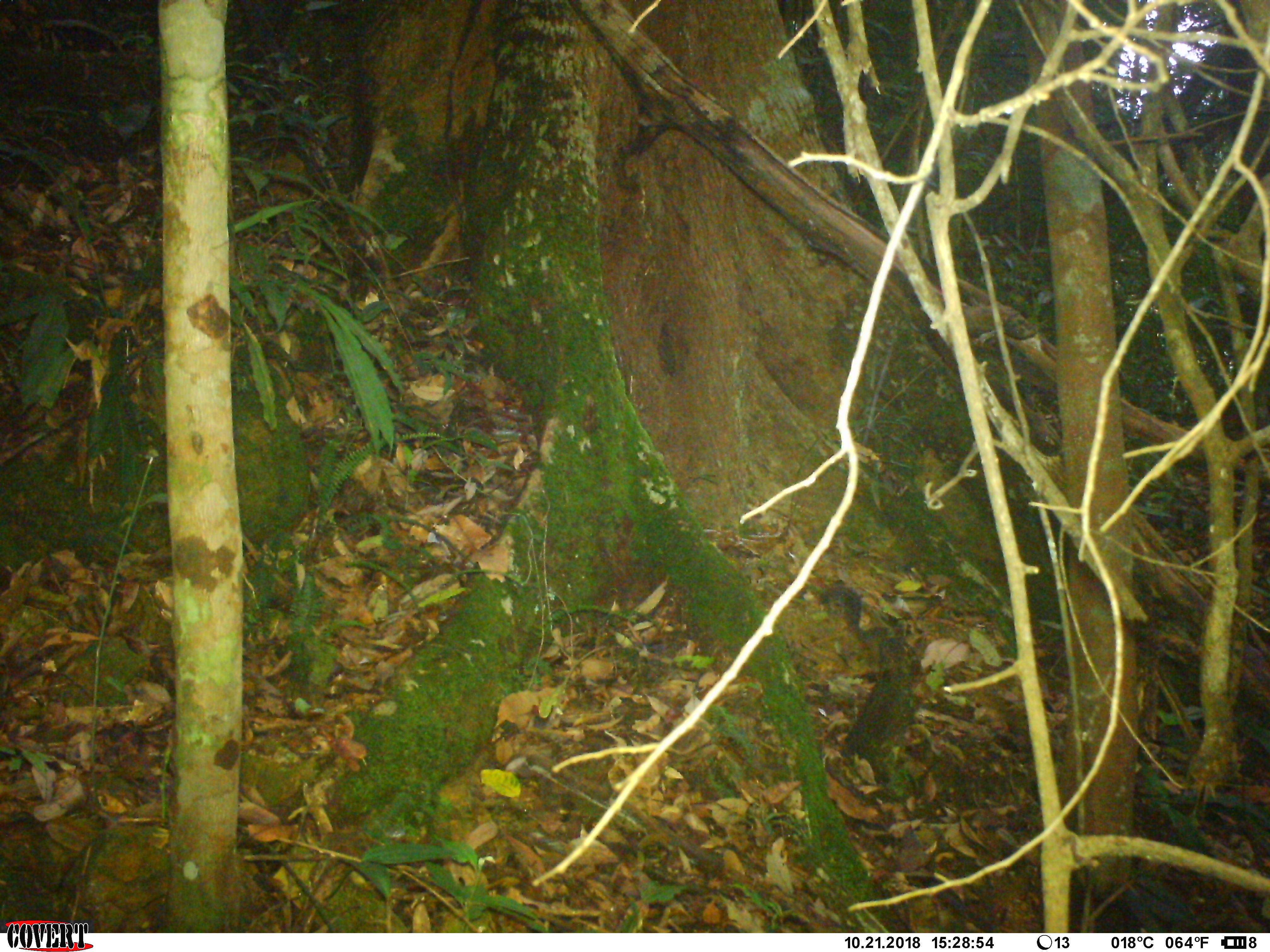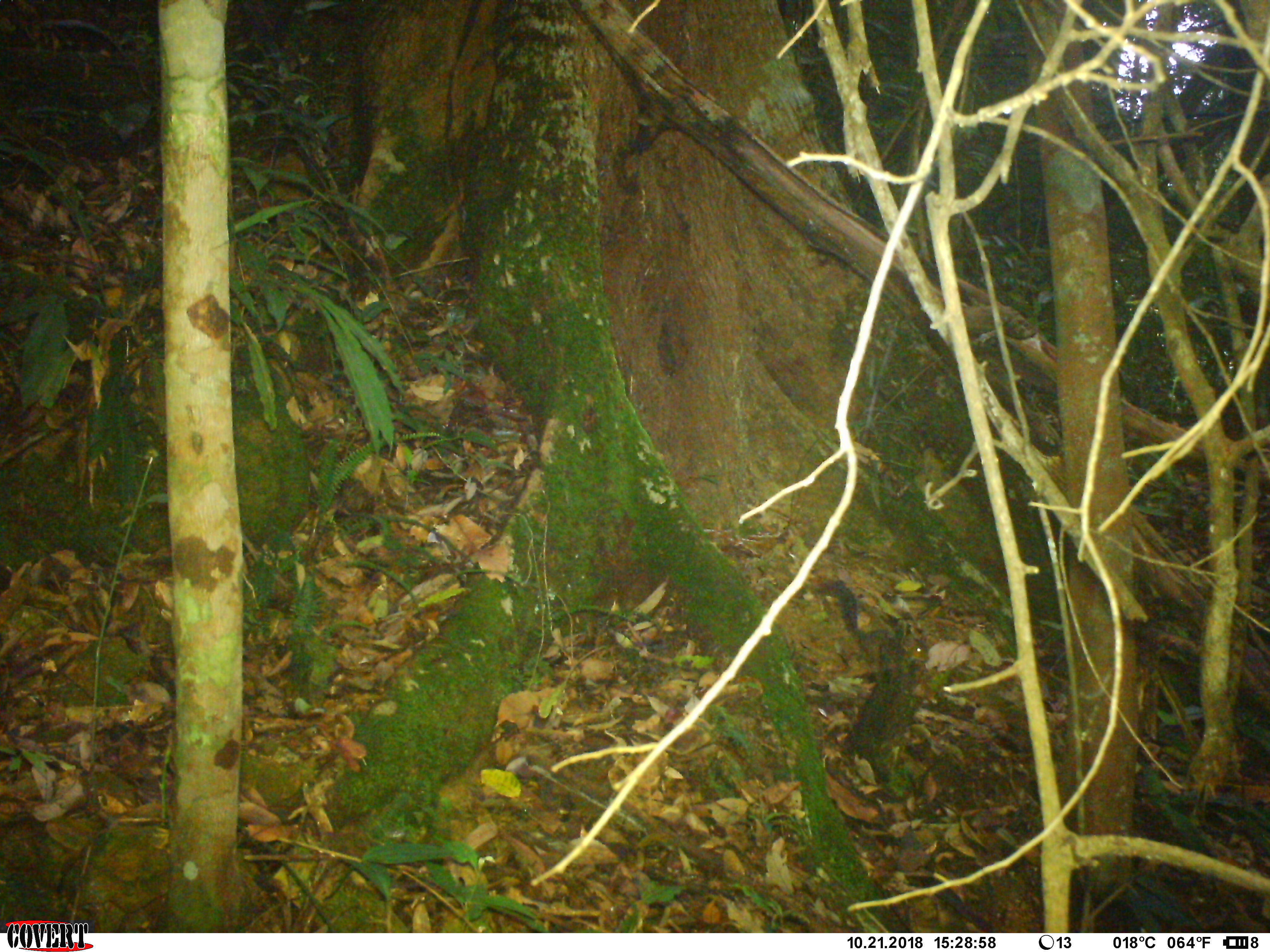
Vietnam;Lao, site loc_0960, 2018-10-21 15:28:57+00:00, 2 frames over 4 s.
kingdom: Animalia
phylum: Chordata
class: Mammalia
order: Rodentia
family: Sciuridae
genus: Dremomys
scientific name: Dremomys rufigenis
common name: red-cheeked squirrel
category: red cheeked squirrel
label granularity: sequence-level